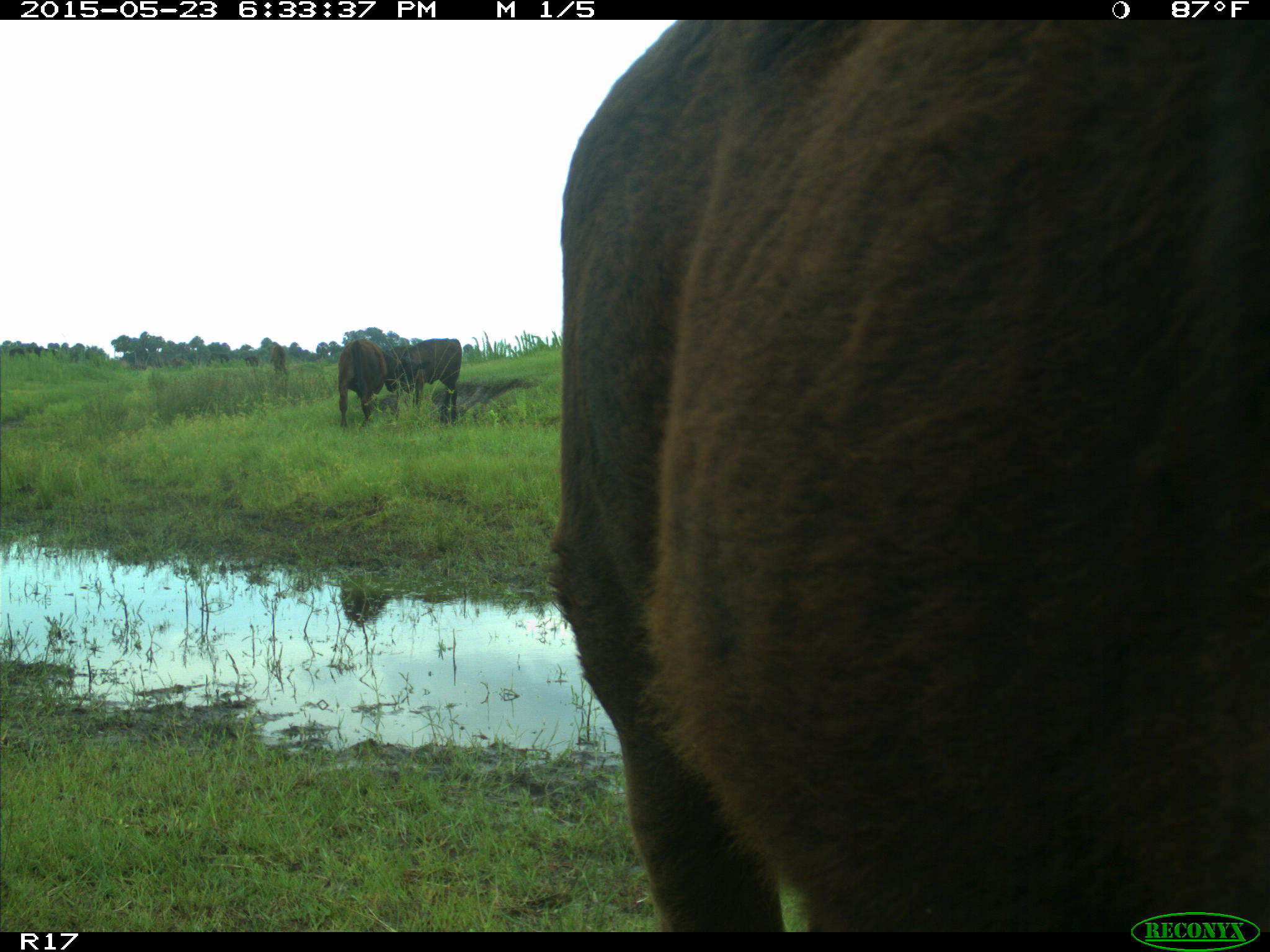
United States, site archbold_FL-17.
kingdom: Animalia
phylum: Chordata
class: Mammalia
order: Artiodactyla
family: Bovidae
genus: Bos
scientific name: Bos taurus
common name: domestic cow